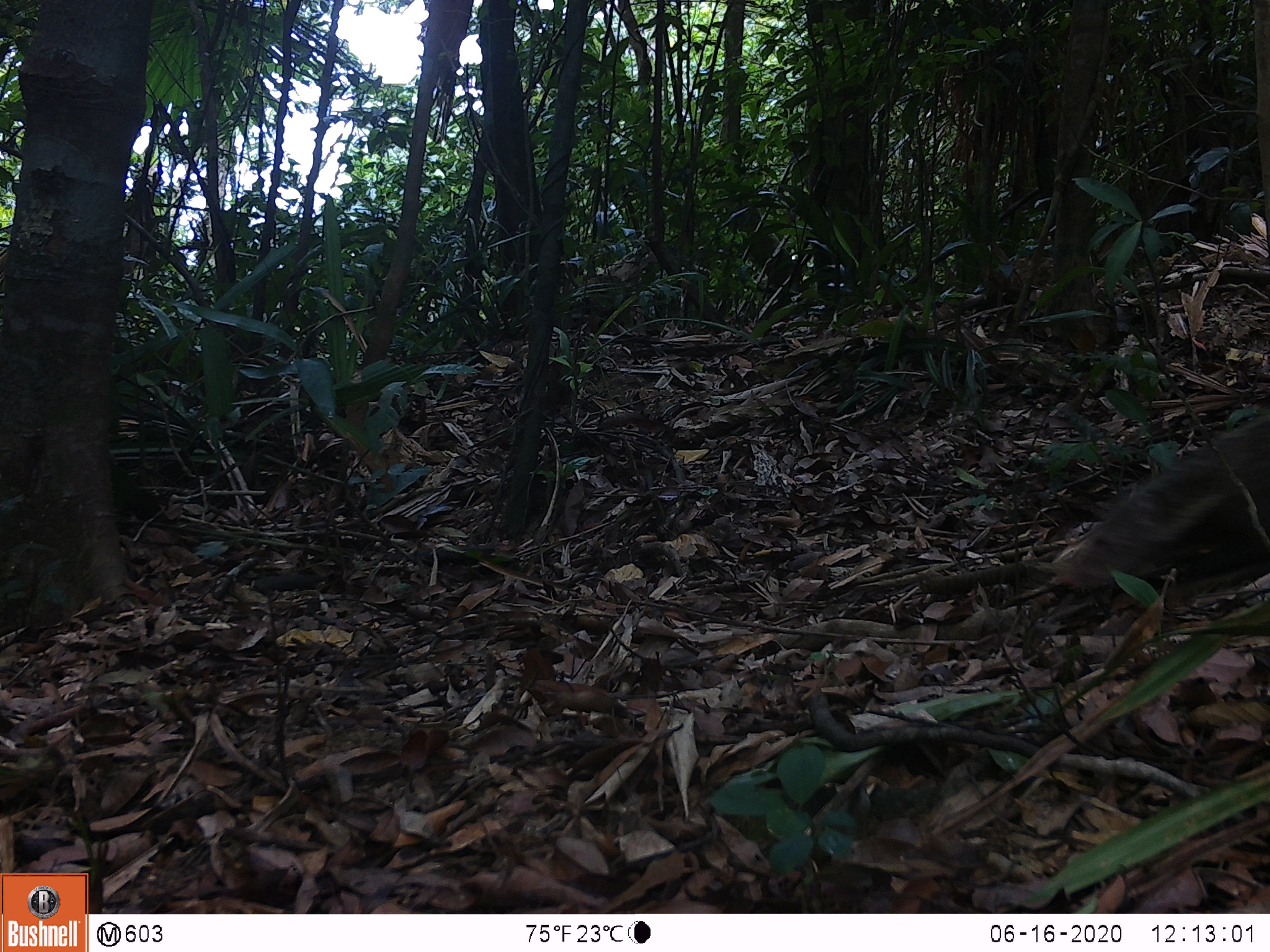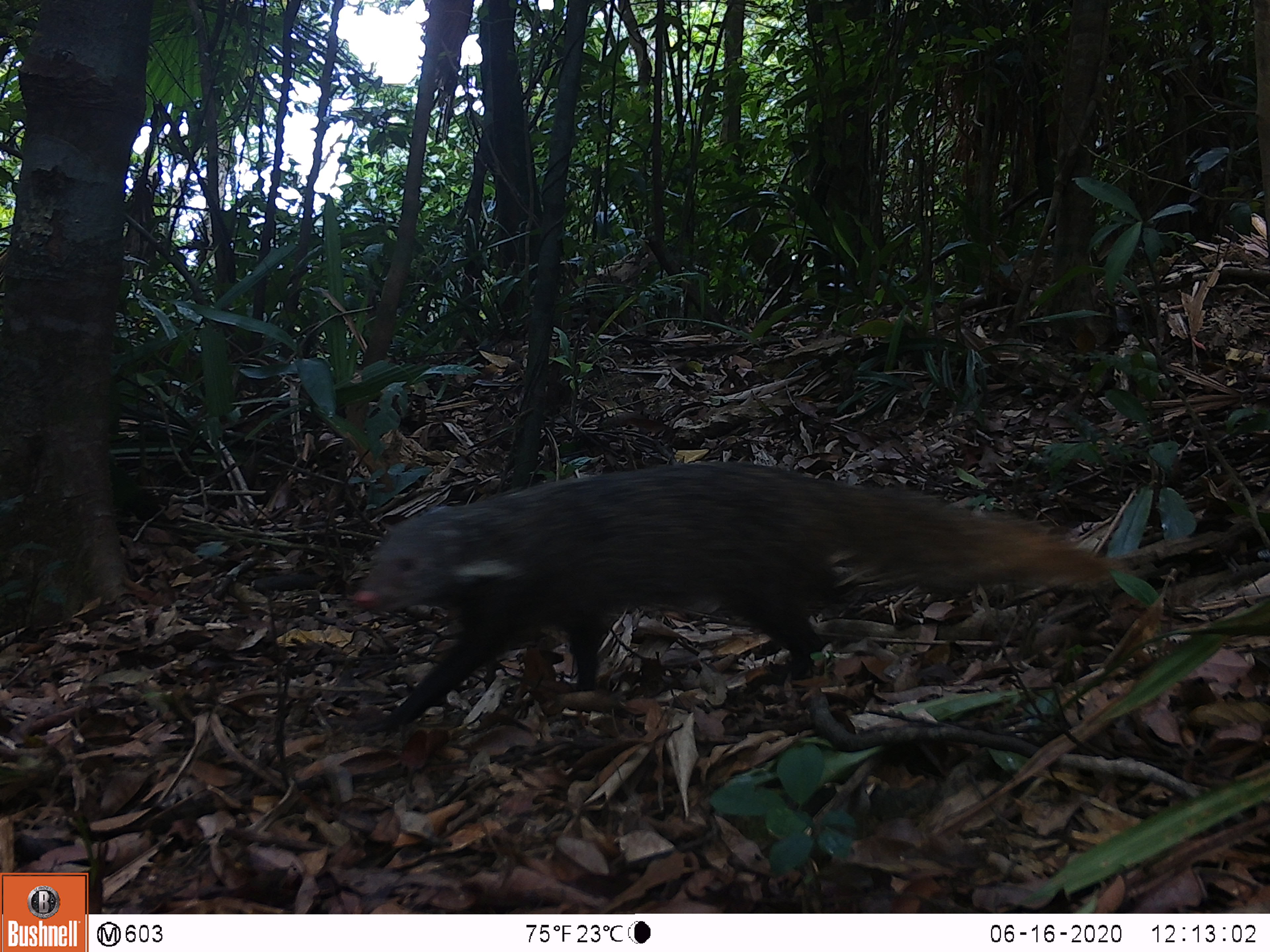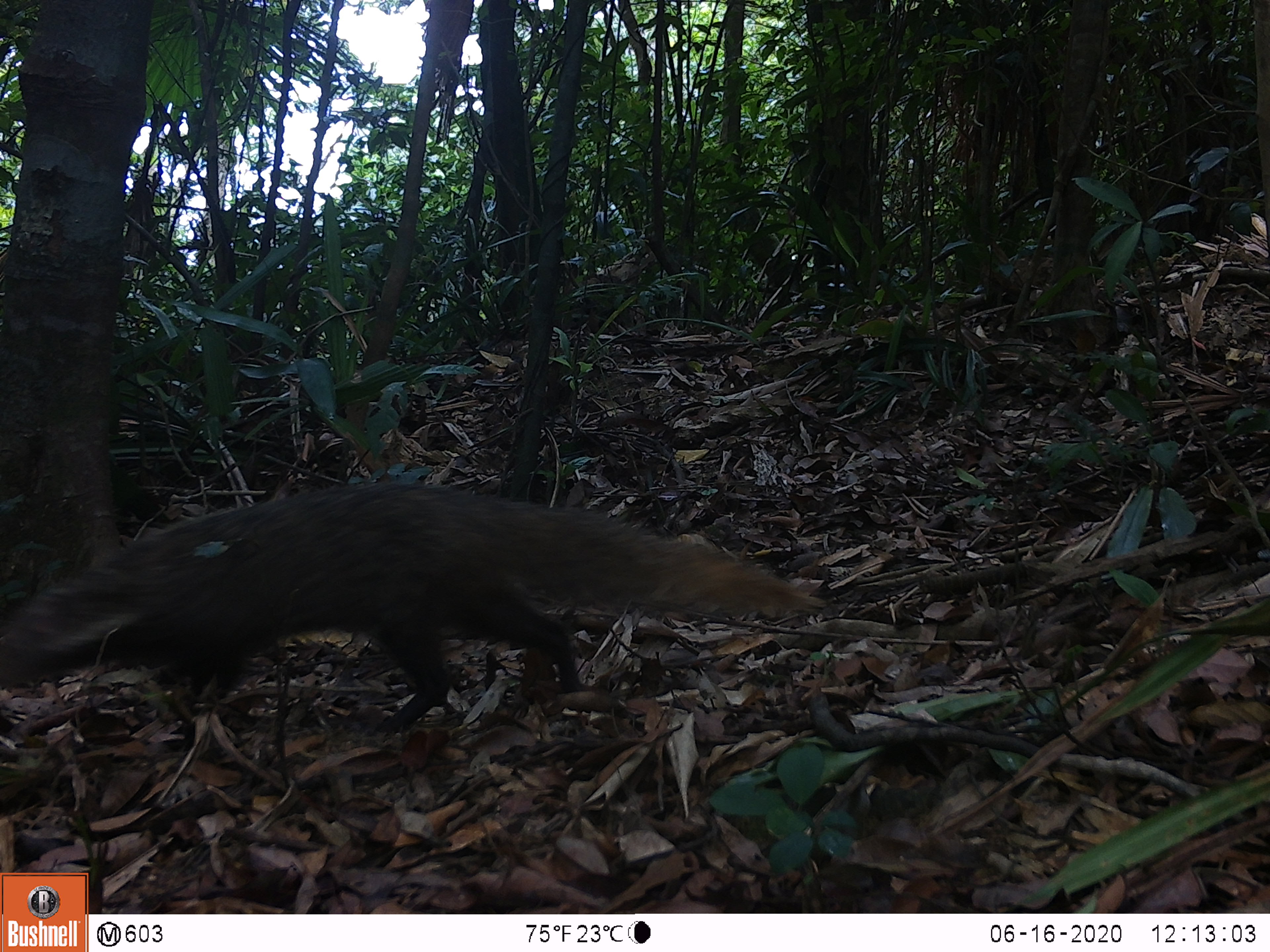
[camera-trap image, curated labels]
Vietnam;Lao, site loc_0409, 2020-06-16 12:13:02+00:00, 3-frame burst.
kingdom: Animalia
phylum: Chordata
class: Mammalia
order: Carnivora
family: Herpestidae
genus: Urva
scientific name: Urva urva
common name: crab-eating mongoose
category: crab eating mongoose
Crab eating mongoose (crab-eating mongoose) (Urva urva). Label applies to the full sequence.